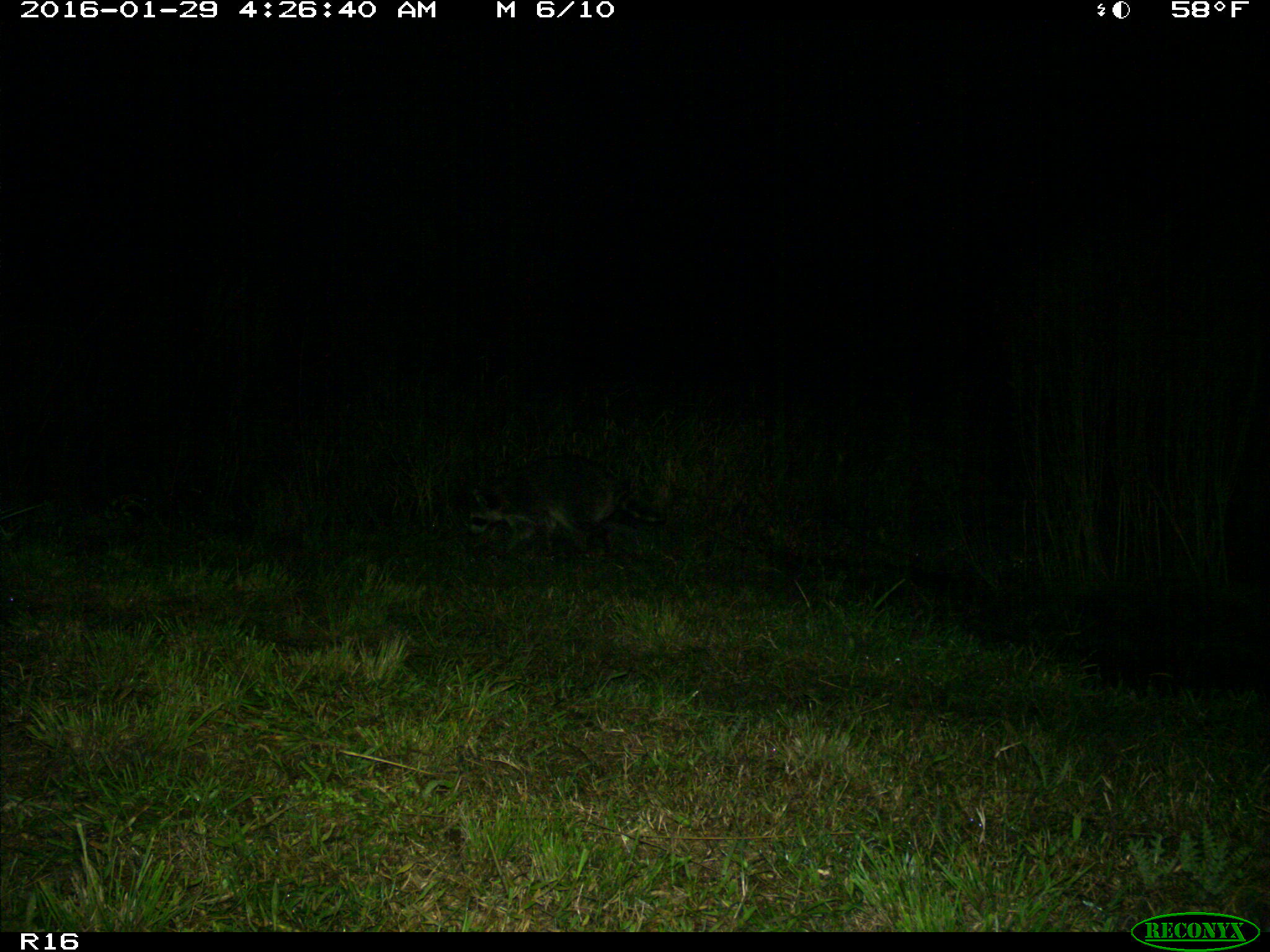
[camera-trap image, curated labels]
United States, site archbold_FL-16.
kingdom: Animalia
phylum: Chordata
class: Mammalia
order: Carnivora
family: Procyonidae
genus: Procyon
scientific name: Procyon lotor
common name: common raccoon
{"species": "Procyon lotor (common raccoon)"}